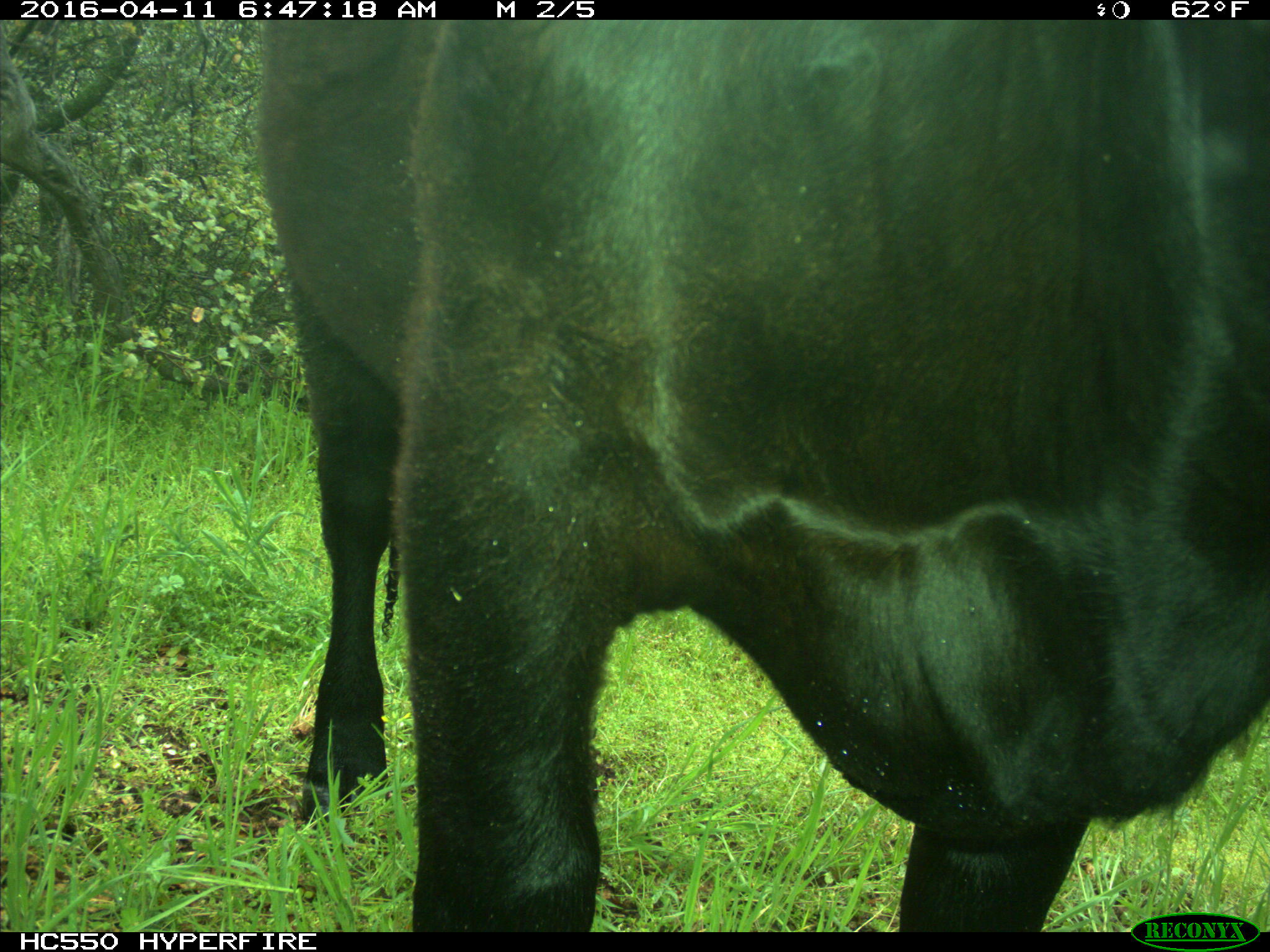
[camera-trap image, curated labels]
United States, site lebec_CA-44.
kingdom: Animalia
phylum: Chordata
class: Mammalia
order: Artiodactyla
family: Bovidae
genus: Bos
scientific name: Bos taurus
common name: domestic cow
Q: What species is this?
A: Bos taurus (domestic cow).